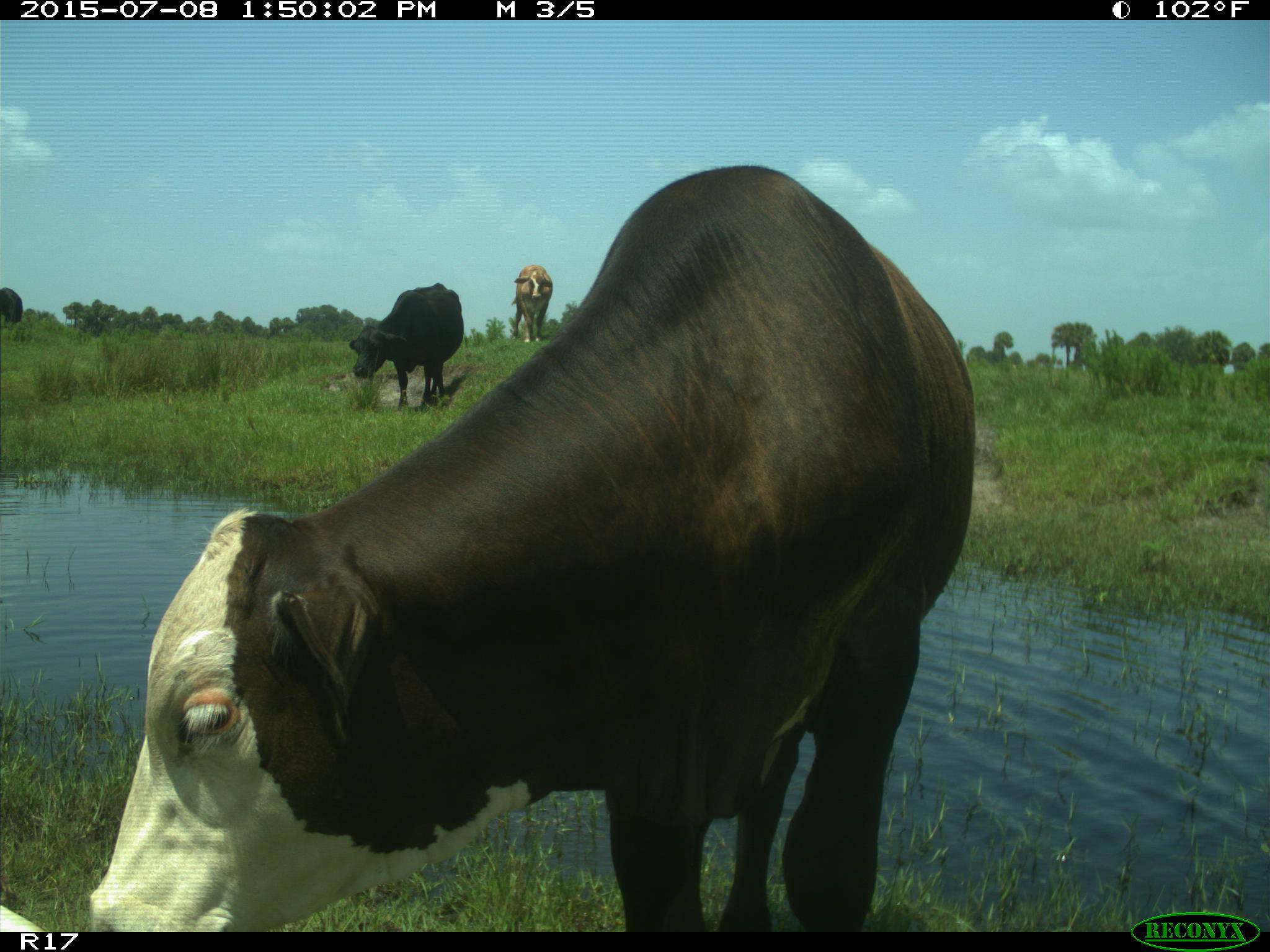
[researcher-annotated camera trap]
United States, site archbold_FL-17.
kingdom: Animalia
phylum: Chordata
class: Mammalia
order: Artiodactyla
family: Bovidae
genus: Bos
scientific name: Bos taurus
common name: domestic cow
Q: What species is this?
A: Bos taurus (domestic cow).